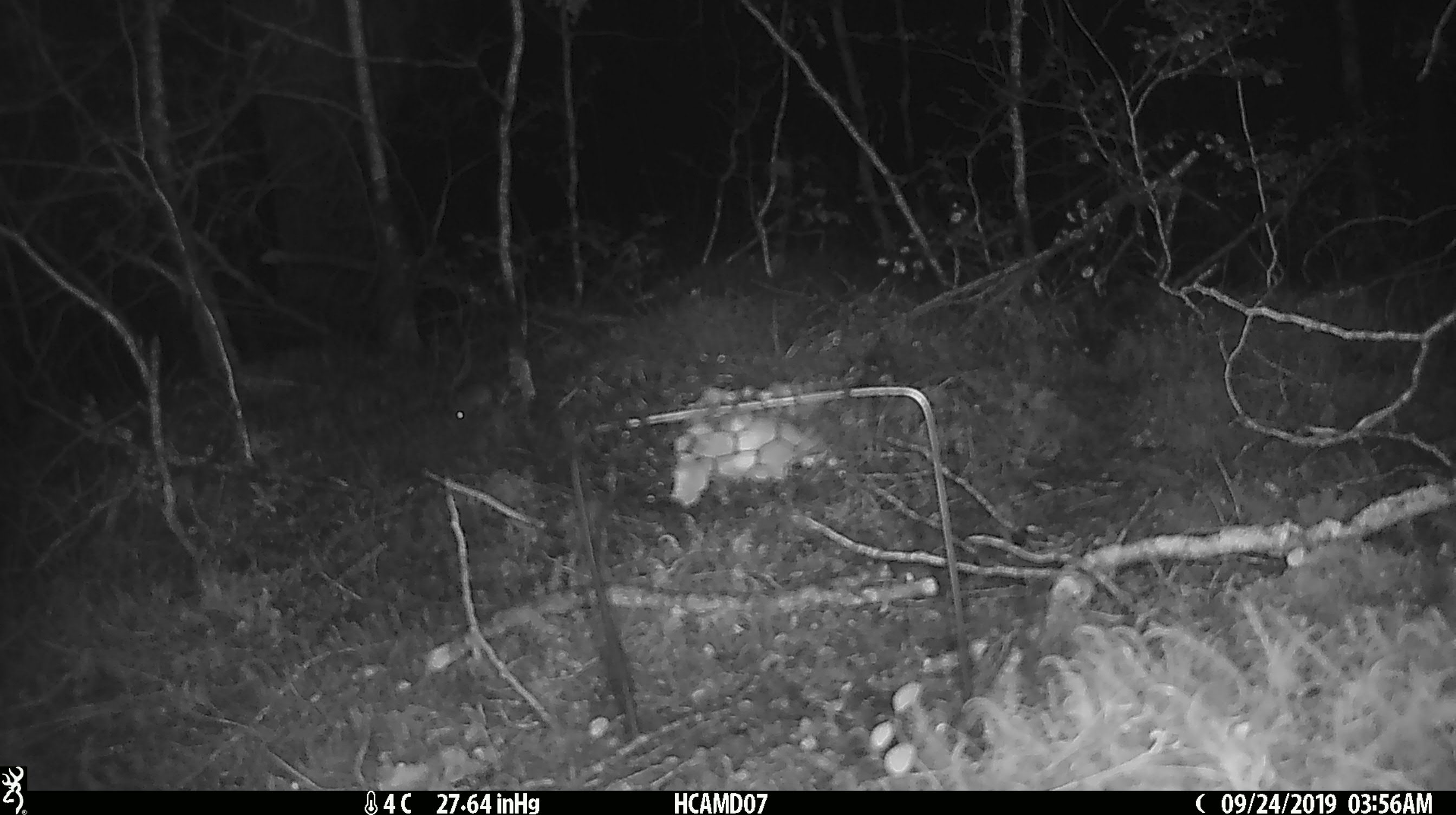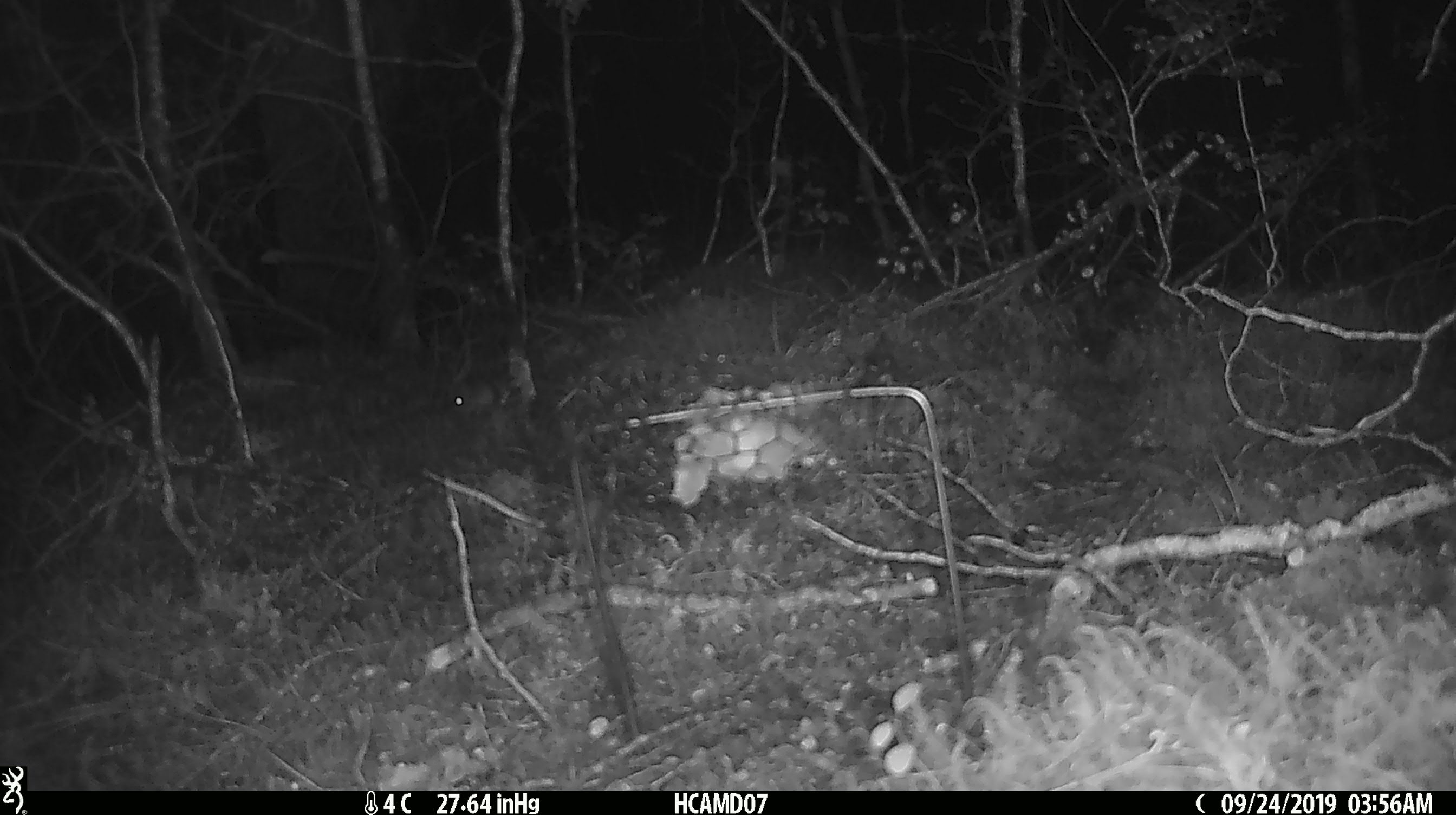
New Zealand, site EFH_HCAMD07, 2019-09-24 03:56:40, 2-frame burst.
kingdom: Animalia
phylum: Chordata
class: Mammalia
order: Rodentia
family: Muridae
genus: Mus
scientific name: Mus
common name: mouse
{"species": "mouse (Mus)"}